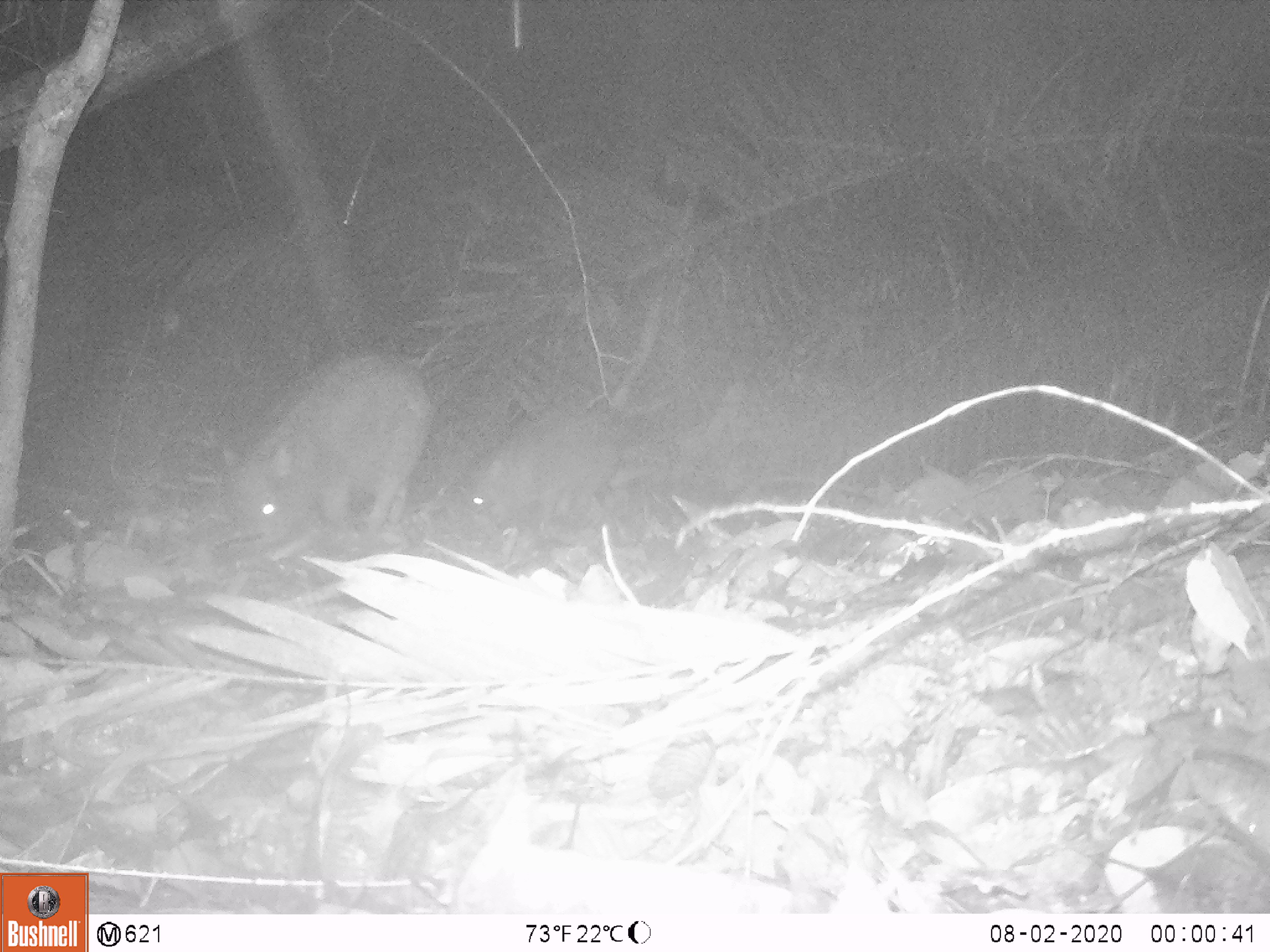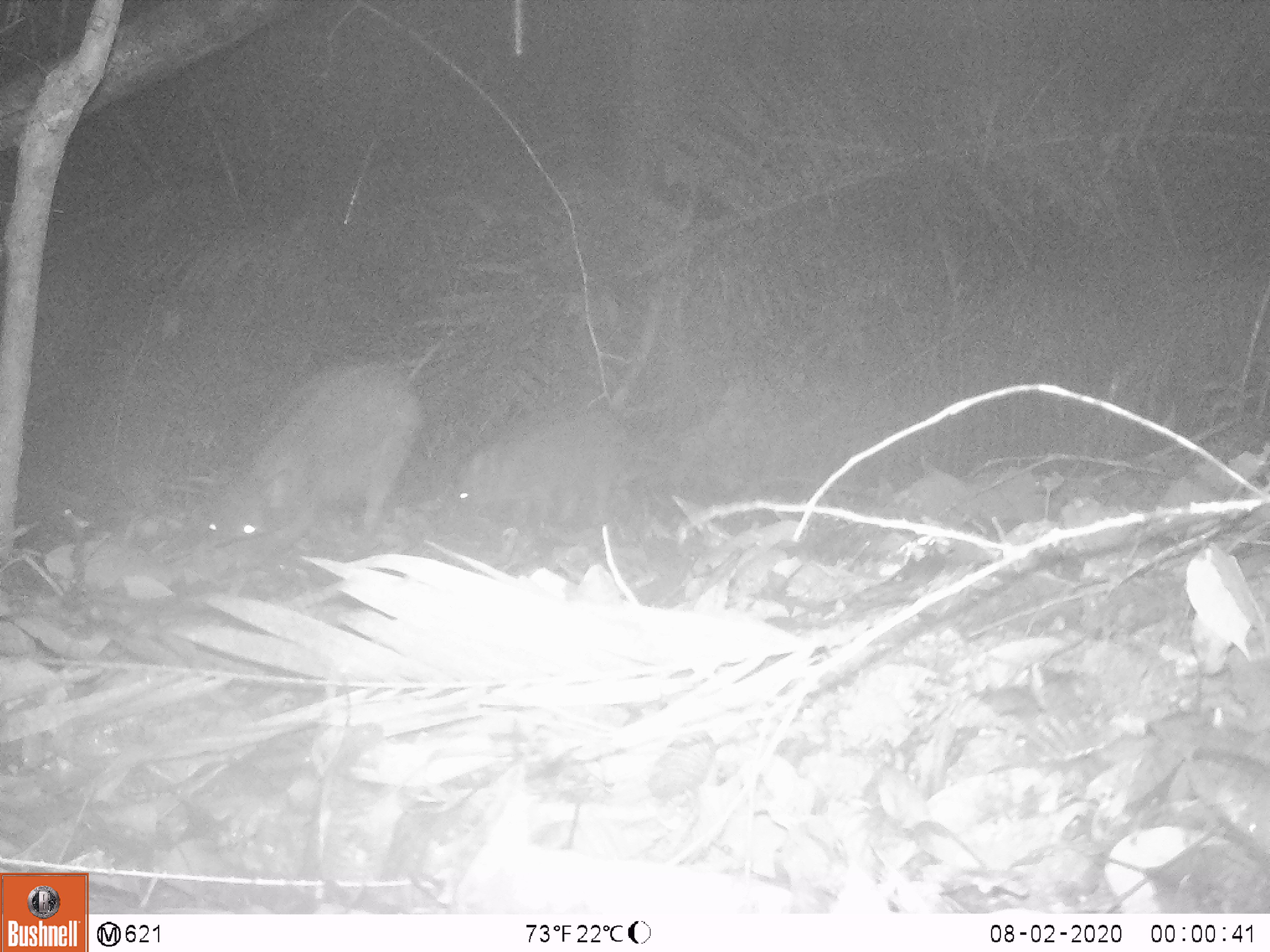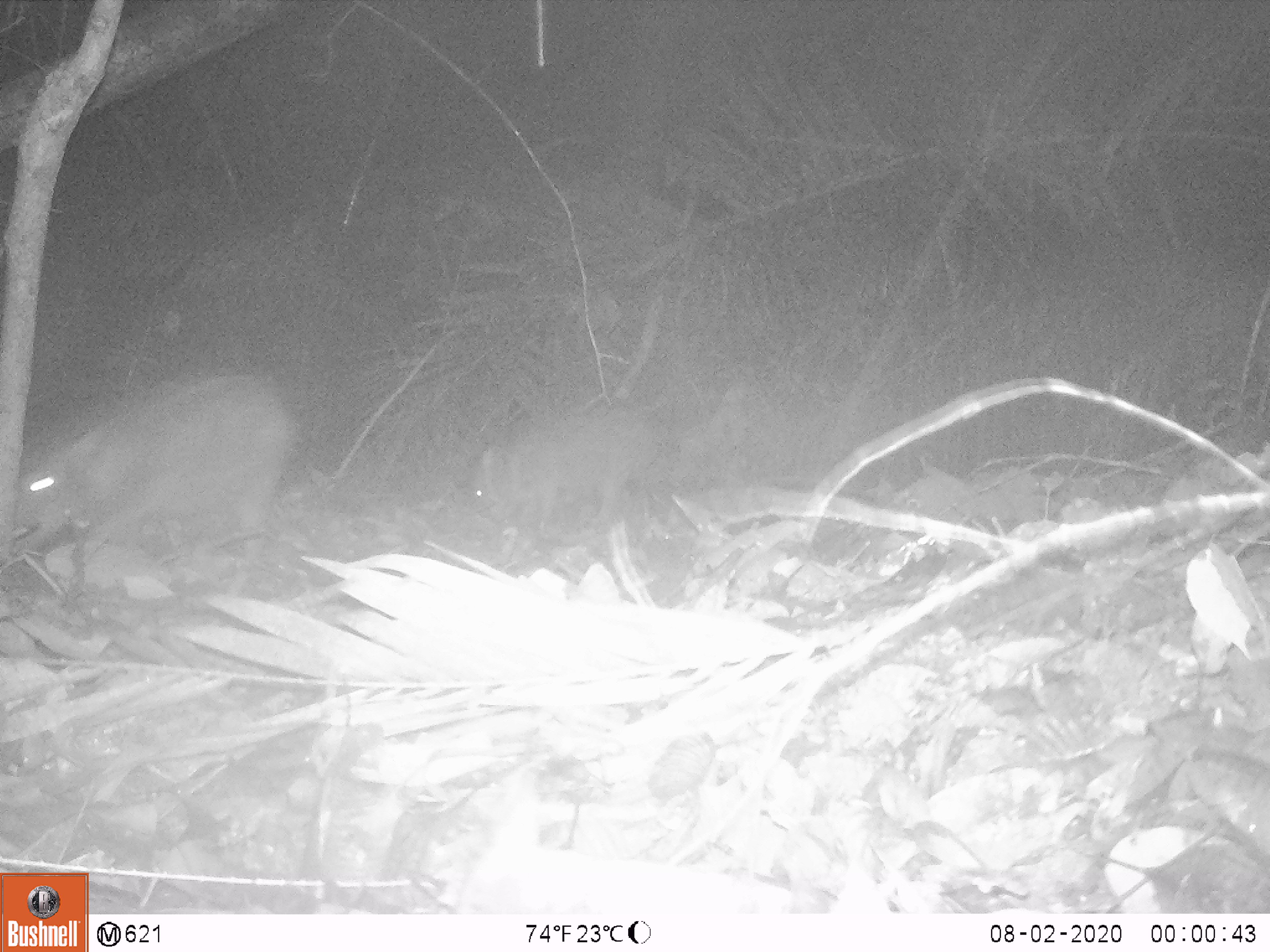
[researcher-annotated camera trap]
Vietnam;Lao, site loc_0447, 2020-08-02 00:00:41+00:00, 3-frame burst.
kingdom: Animalia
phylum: Chordata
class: Mammalia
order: Artiodactyla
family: Suidae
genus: Sus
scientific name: Sus scrofa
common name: eurasian wild pig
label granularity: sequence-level